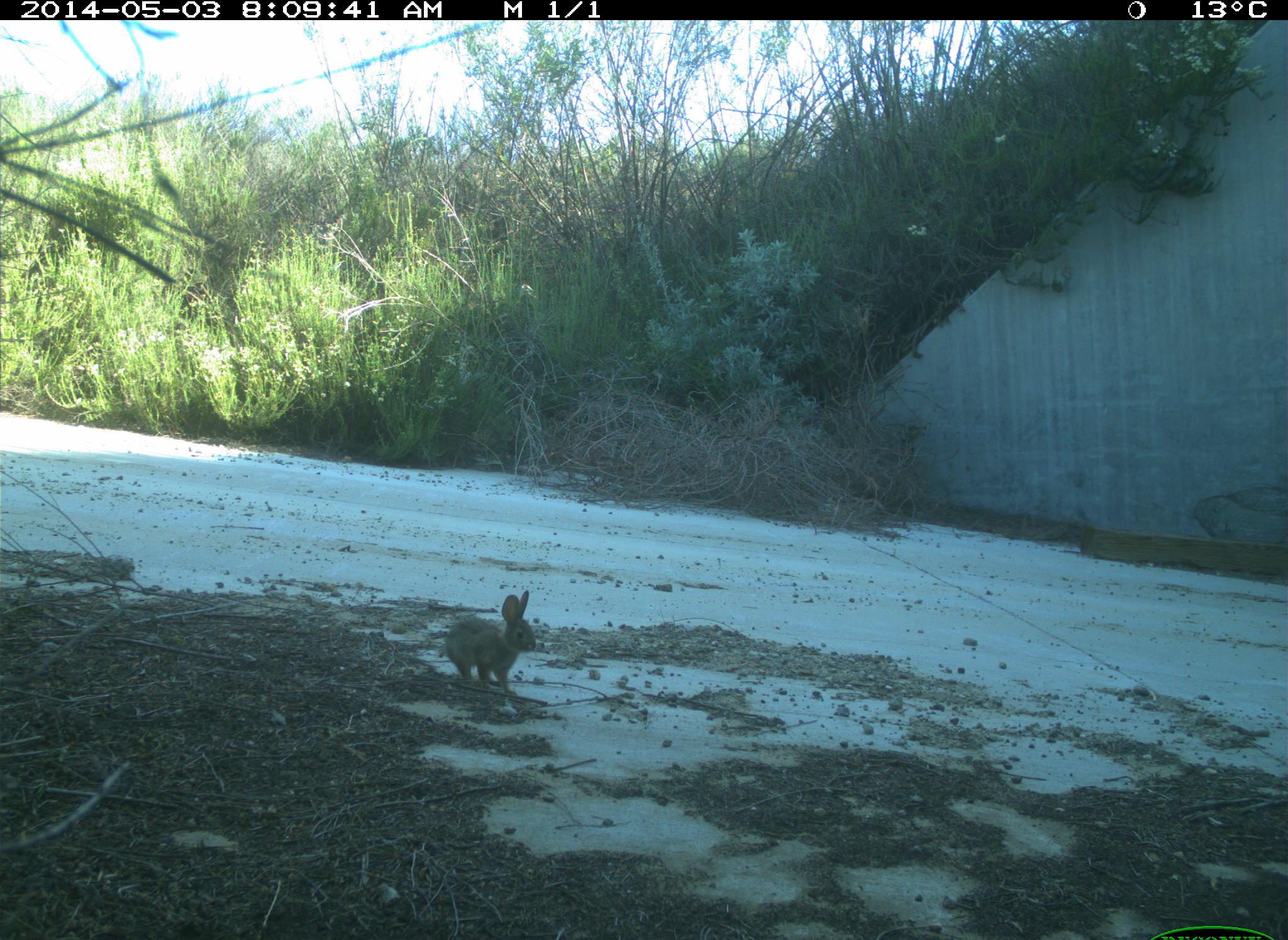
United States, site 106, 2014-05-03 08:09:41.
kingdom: Animalia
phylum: Chordata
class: Mammalia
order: Lagomorpha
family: Leporidae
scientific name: Leporidae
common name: rabbits and hares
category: rabbit